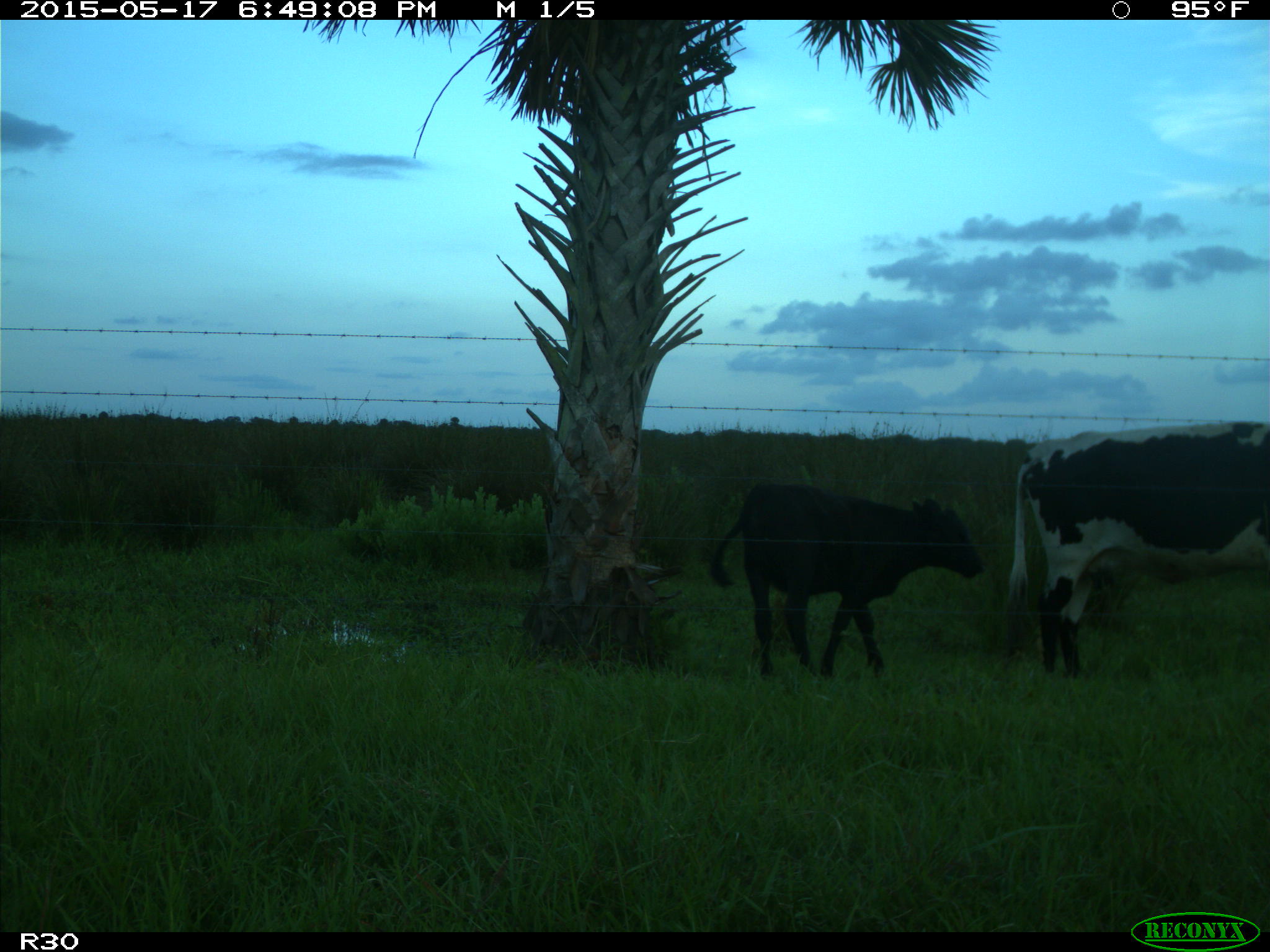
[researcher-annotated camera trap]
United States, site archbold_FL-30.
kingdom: Animalia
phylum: Chordata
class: Mammalia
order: Artiodactyla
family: Bovidae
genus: Bos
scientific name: Bos taurus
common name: domestic cow